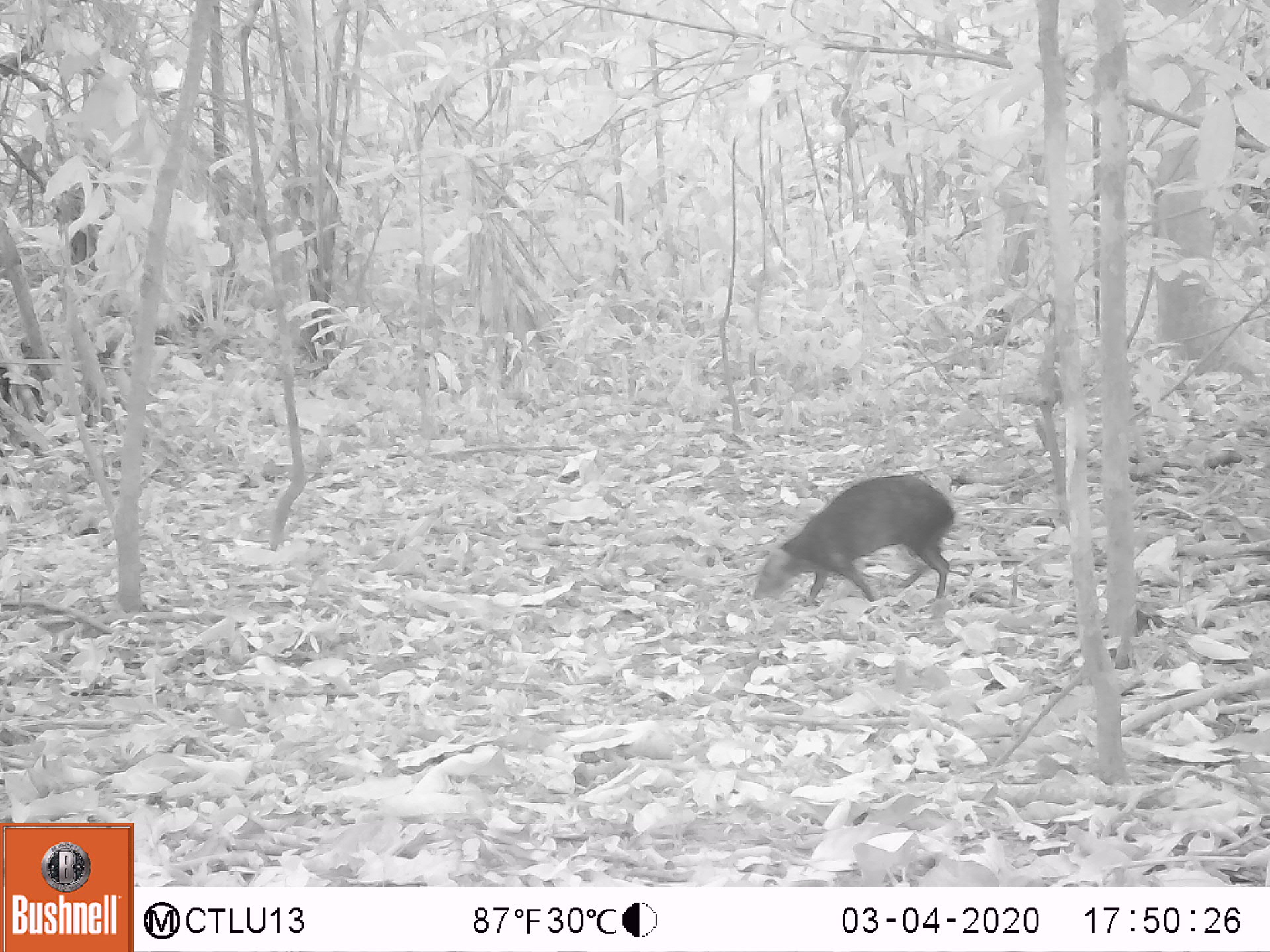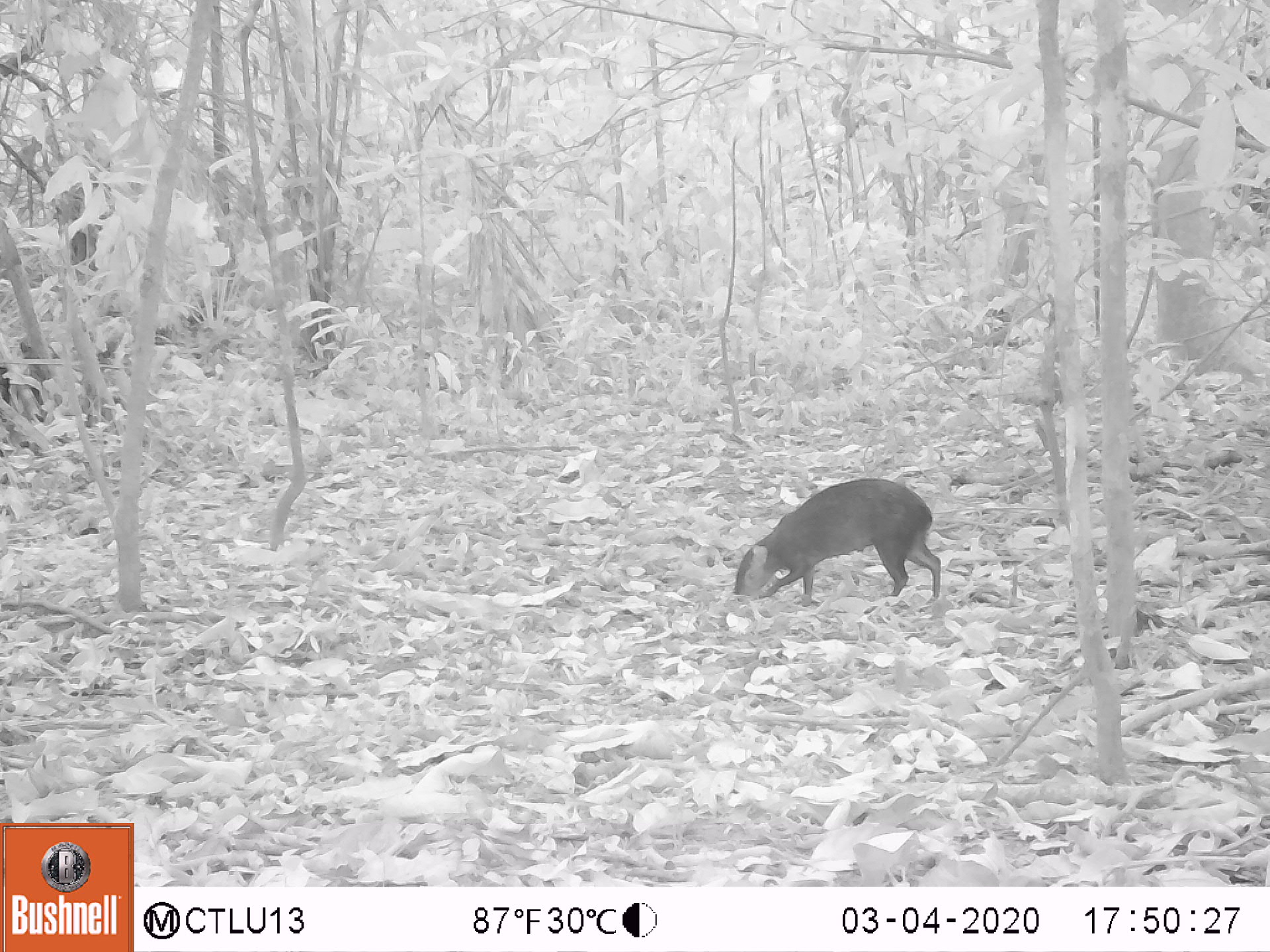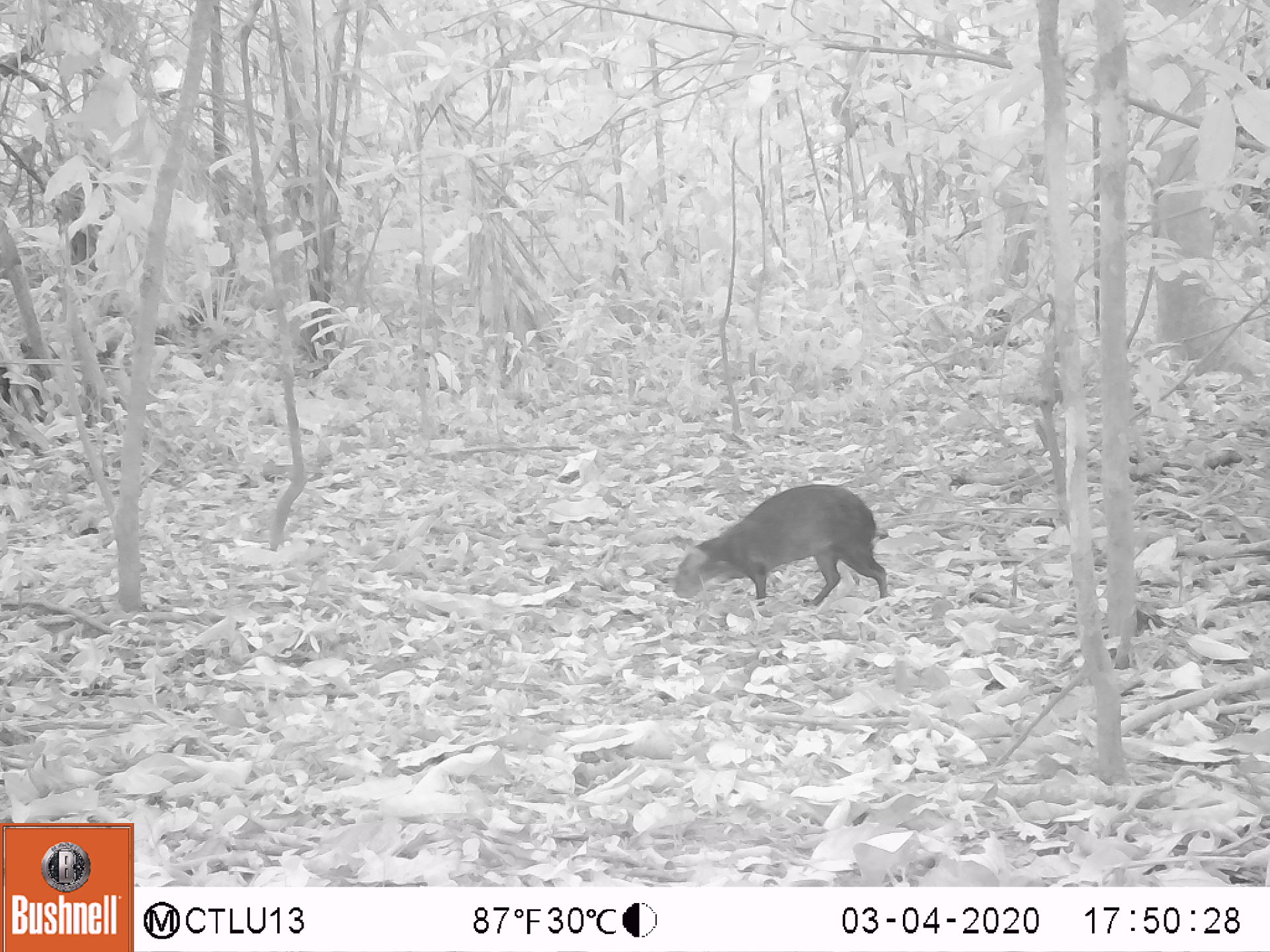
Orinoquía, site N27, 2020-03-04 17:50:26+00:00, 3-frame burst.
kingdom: Animalia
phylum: Chordata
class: Mammalia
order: Rodentia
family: Dasyproctidae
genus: Dasyprocta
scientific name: Dasyprocta fuliginosa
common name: black agouti